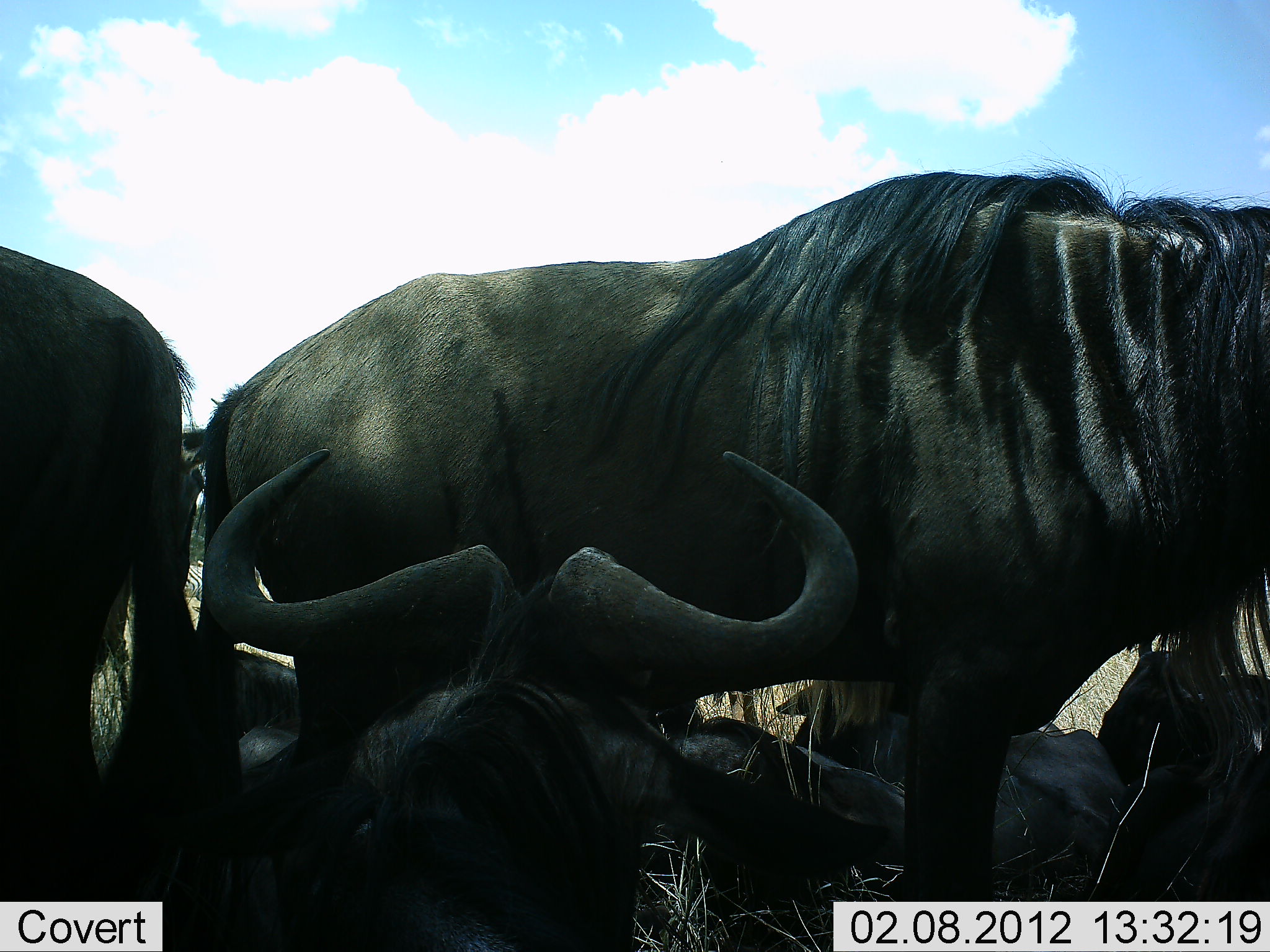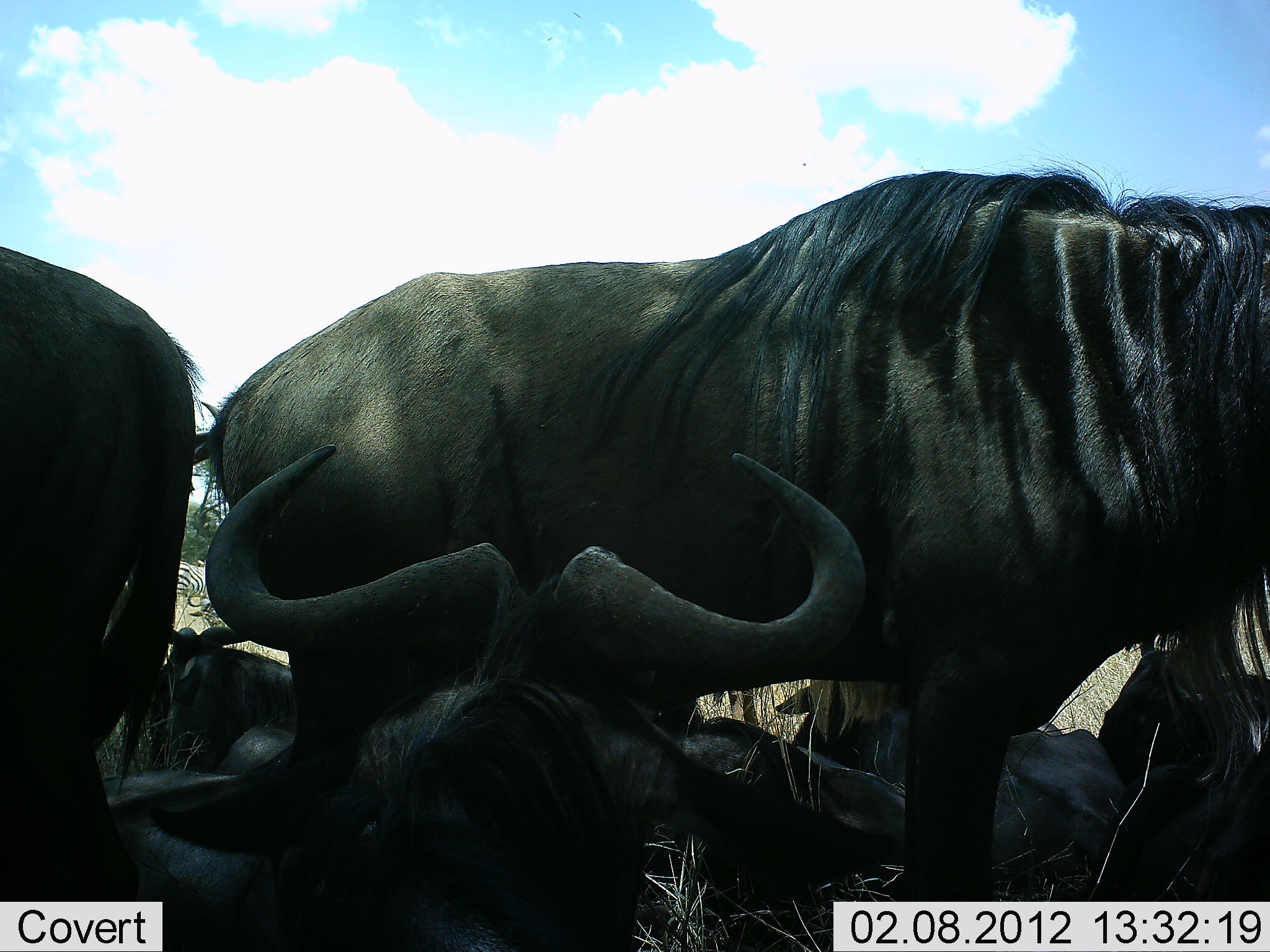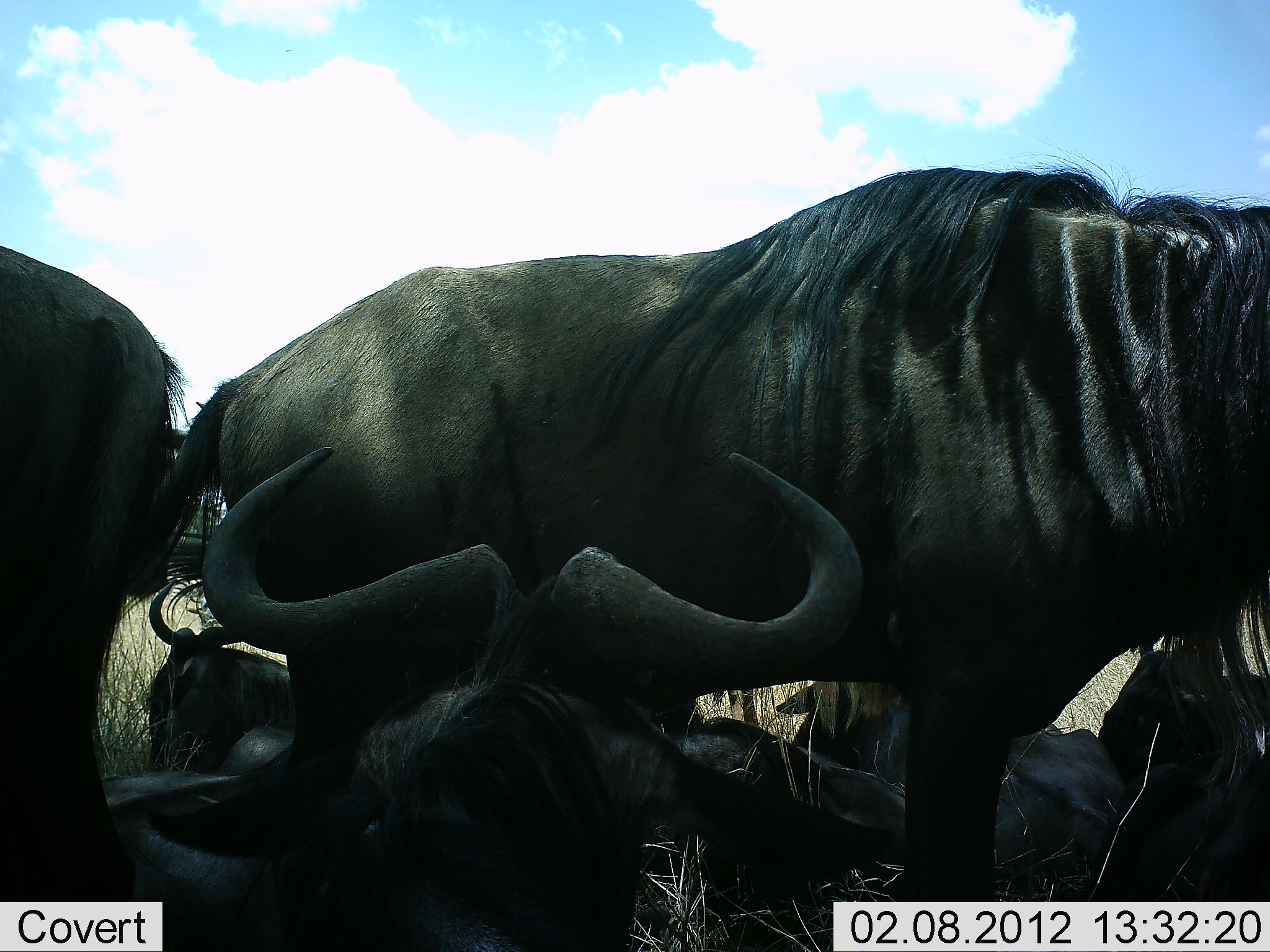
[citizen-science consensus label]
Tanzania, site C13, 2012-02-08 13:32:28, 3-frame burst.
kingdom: Animalia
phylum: Chordata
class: Mammalia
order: Artiodactyla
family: Bovidae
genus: Connochaetes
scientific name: Connochaetes taurinus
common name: blue wildebeest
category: wildebeest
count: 6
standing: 100%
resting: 88%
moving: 0%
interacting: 6%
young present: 0%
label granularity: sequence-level